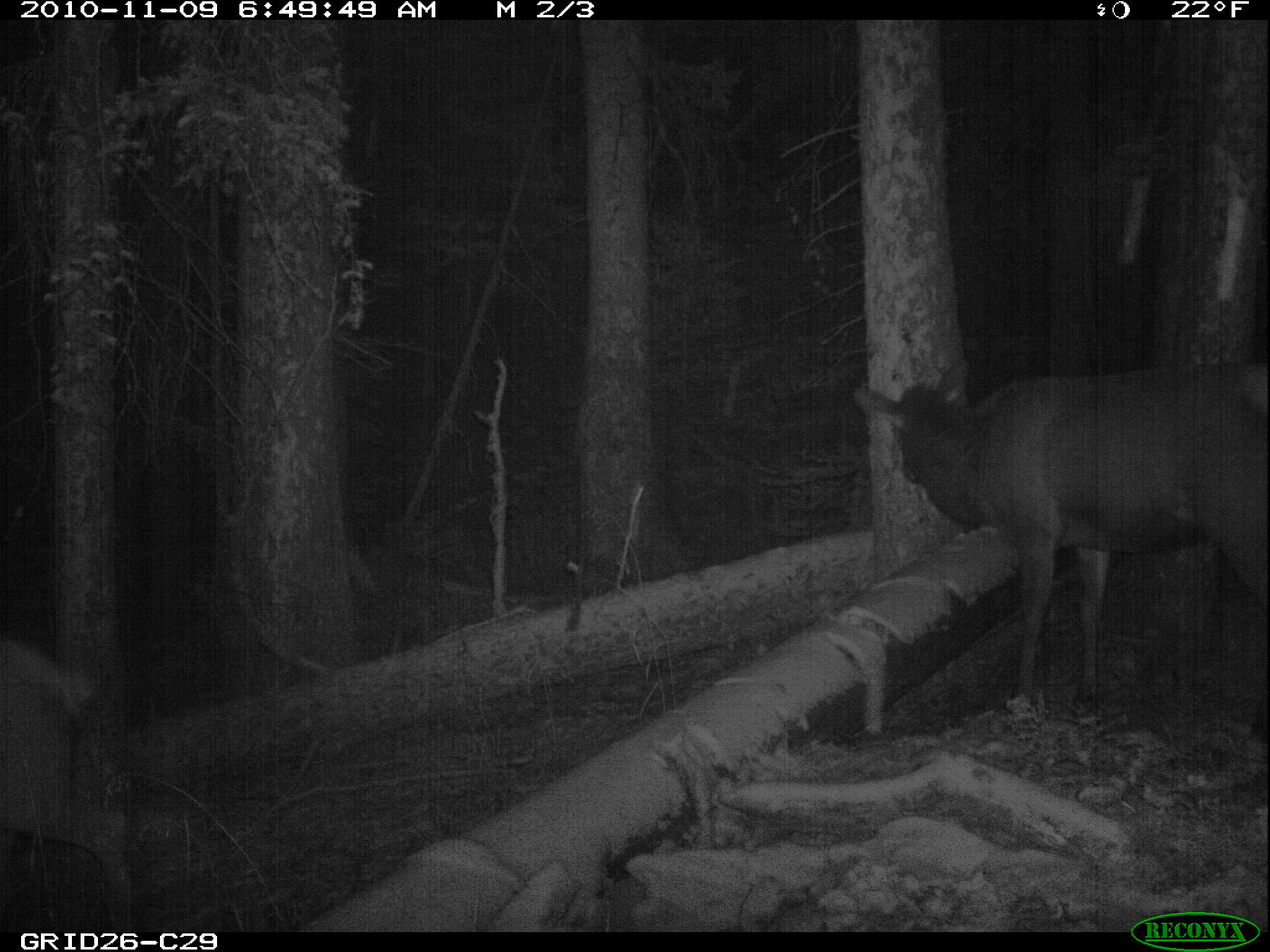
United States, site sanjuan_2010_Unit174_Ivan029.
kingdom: Animalia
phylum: Chordata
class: Mammalia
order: Artiodactyla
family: Cervidae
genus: Cervus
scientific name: Cervus elaphus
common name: red deer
Cervus elaphus (red deer).